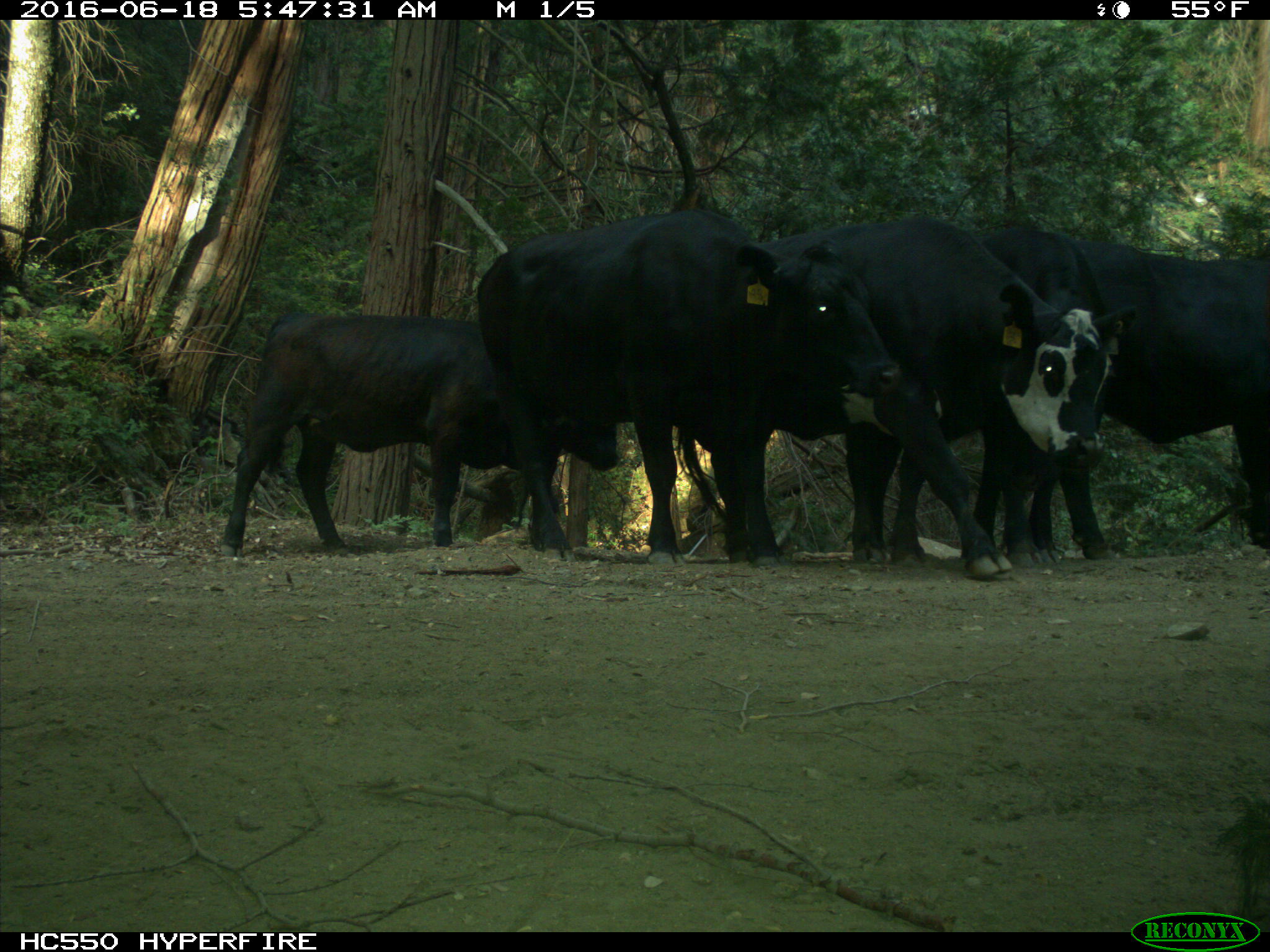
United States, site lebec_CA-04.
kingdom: Animalia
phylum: Chordata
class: Mammalia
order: Artiodactyla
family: Bovidae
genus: Bos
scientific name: Bos taurus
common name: domestic cow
Bos taurus (domestic cow).